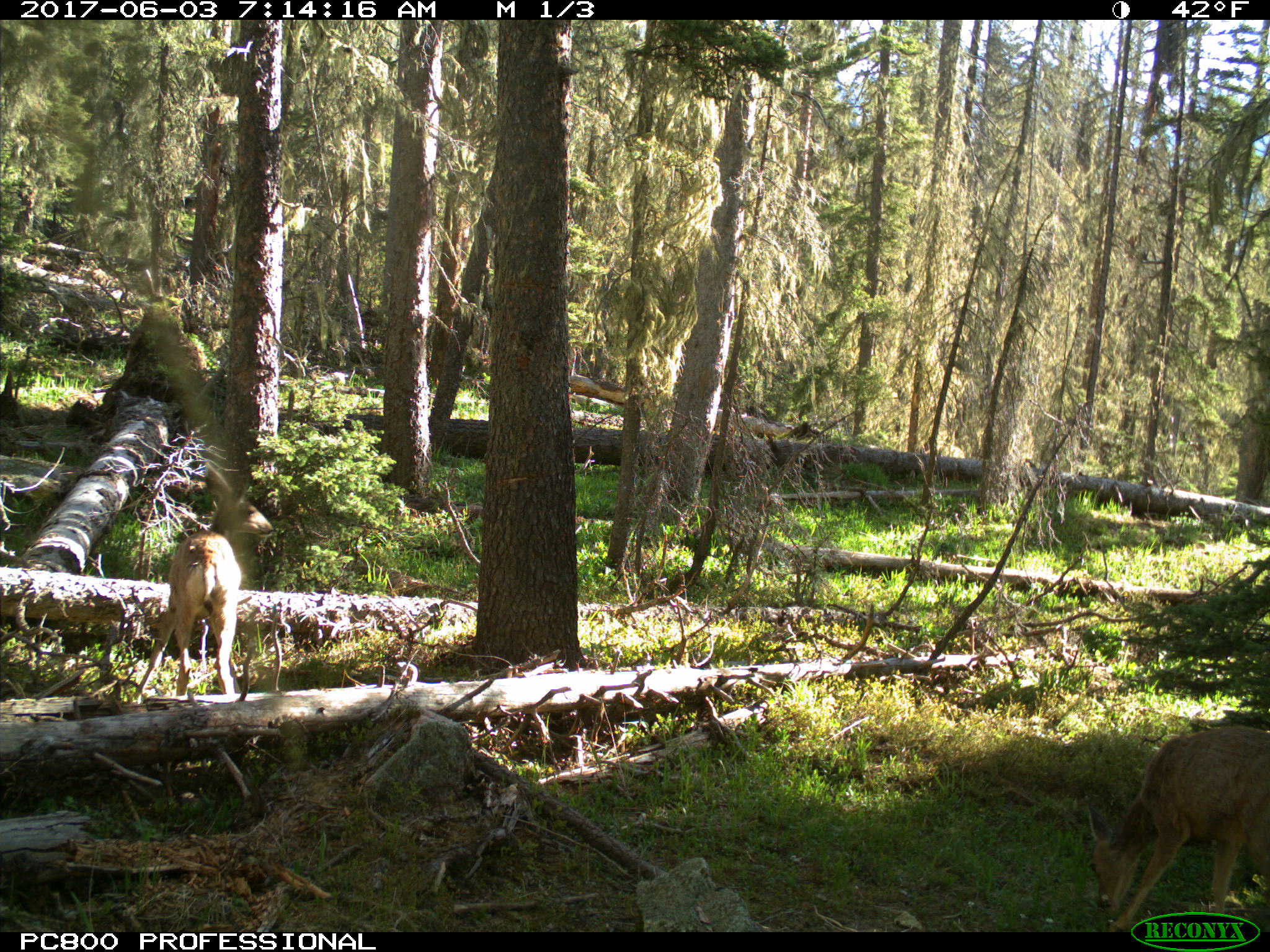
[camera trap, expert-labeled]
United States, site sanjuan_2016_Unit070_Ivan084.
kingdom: Animalia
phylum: Chordata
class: Mammalia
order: Artiodactyla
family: Cervidae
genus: Odocoileus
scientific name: Odocoileus hemionus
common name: mule deer